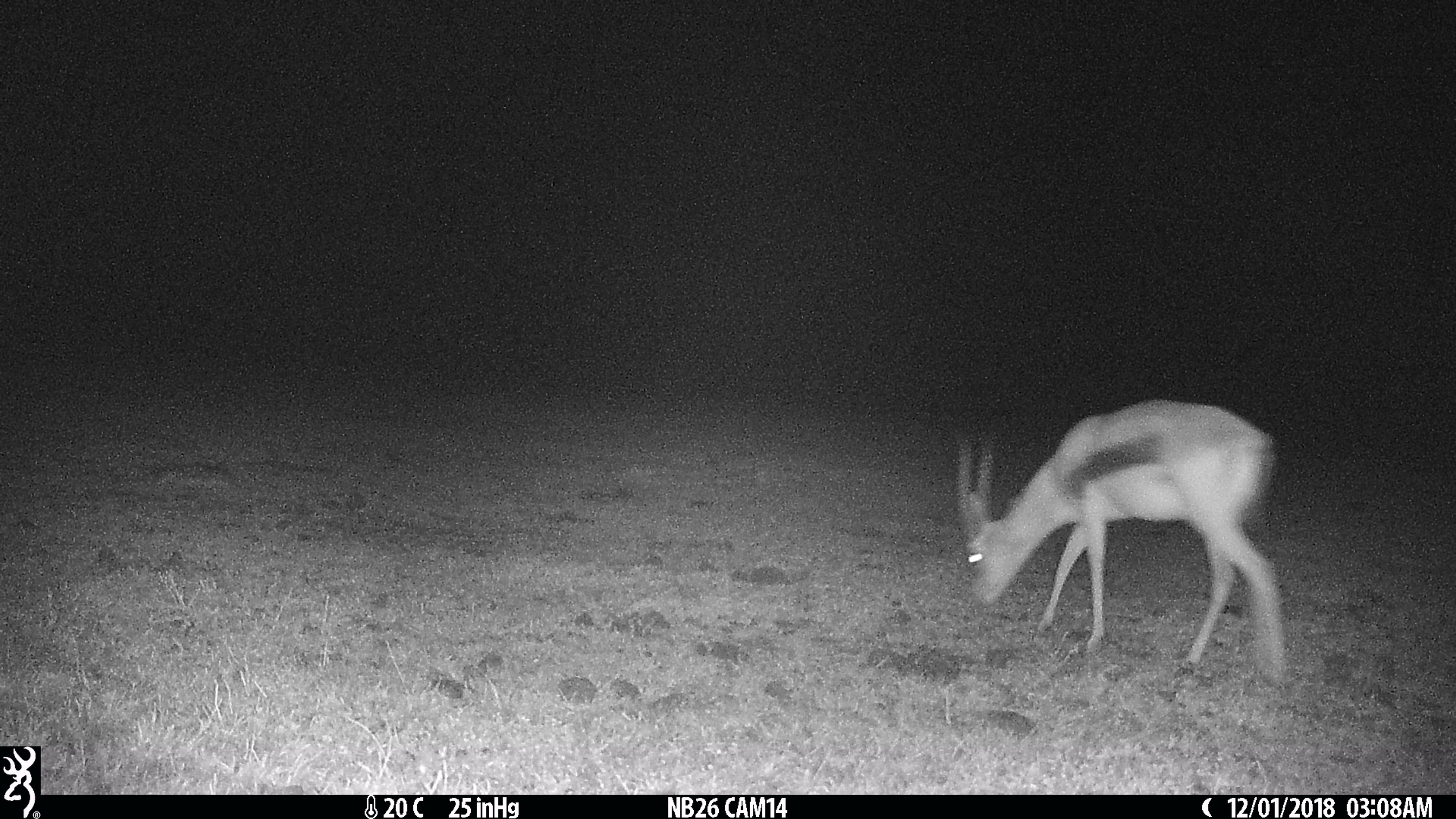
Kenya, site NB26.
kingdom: Animalia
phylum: Chordata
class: Mammalia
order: Artiodactyla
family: Bovidae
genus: Eudorcas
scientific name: Eudorcas thomsonii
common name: thomon's gazelle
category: gazelle thomsons